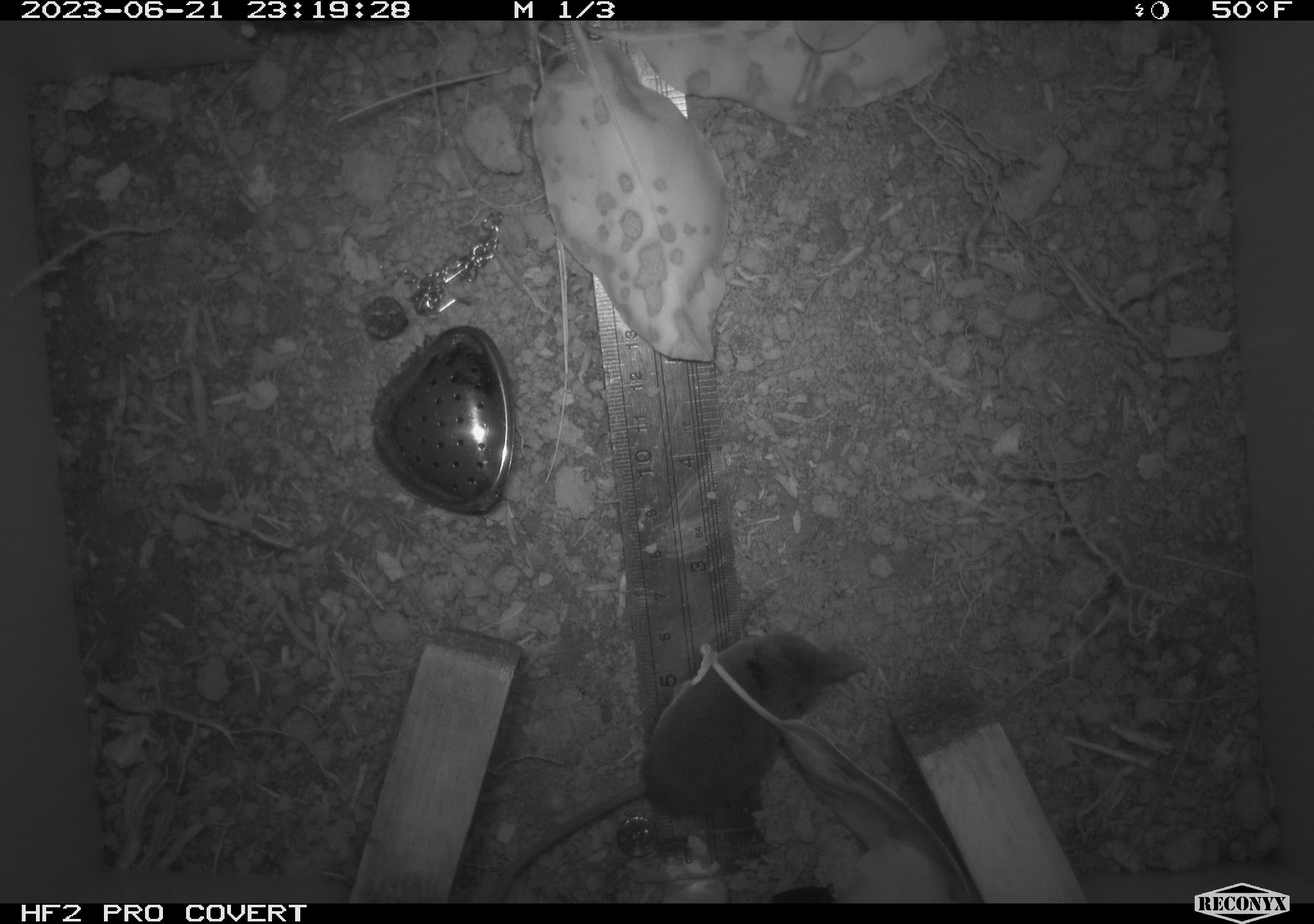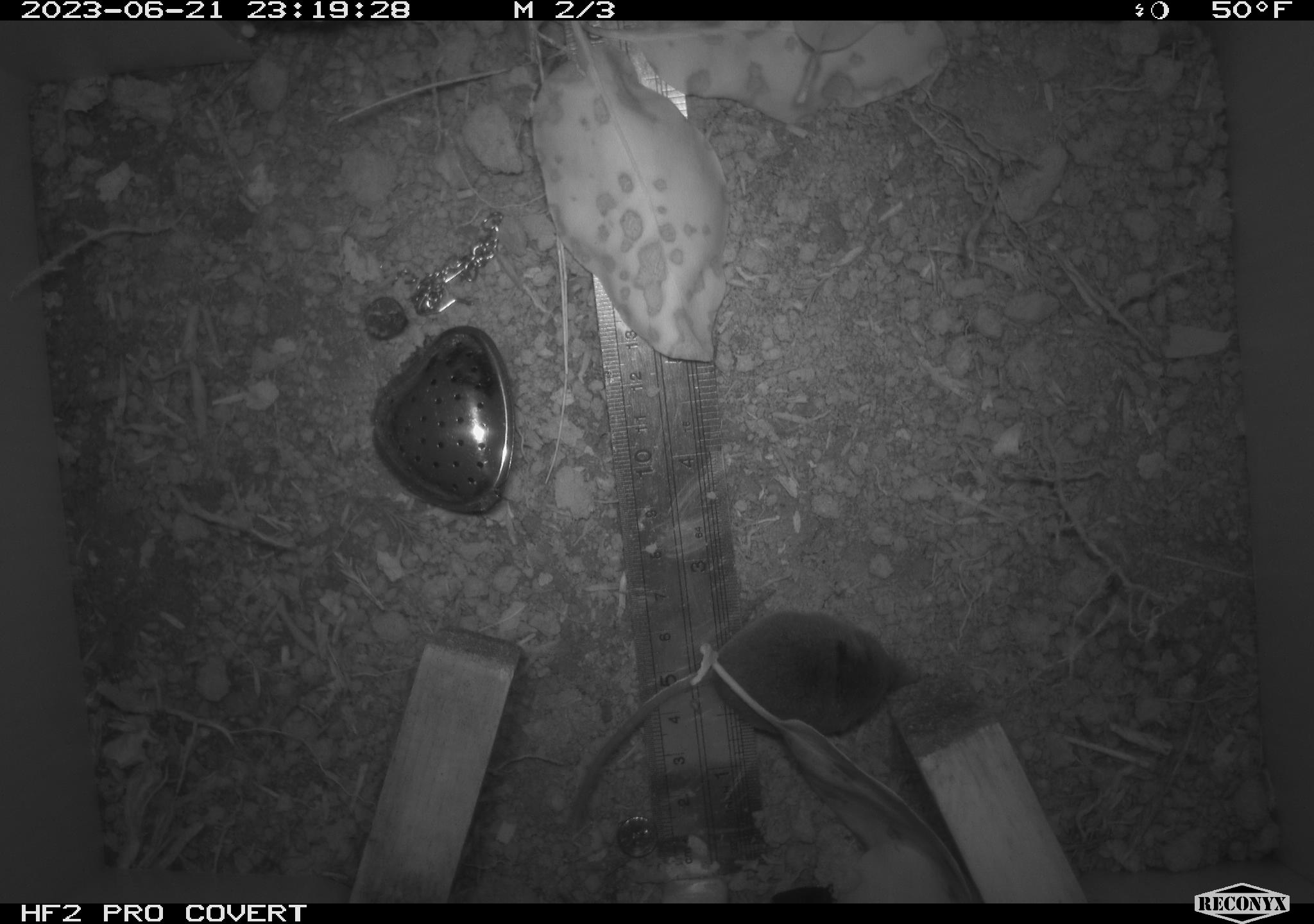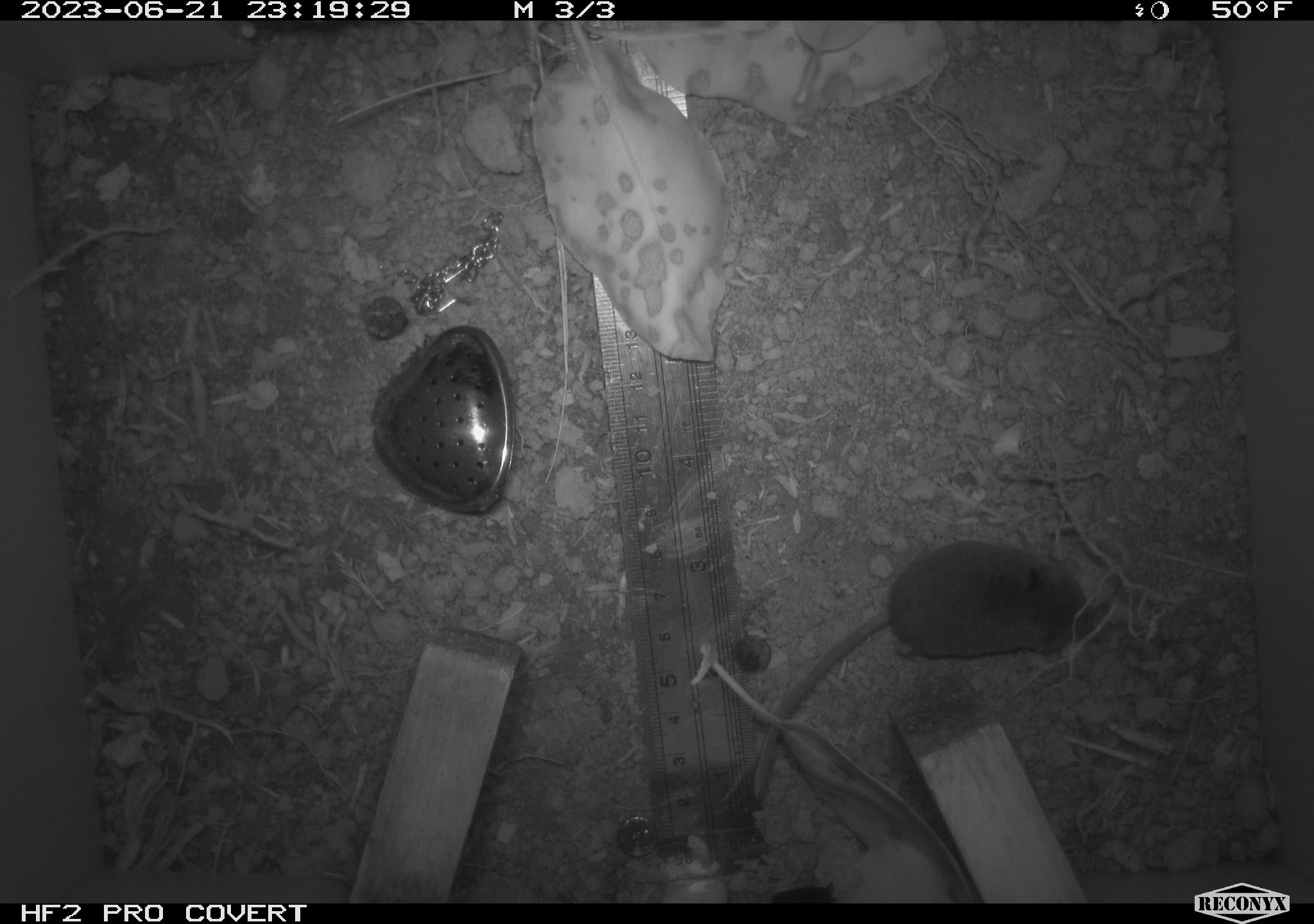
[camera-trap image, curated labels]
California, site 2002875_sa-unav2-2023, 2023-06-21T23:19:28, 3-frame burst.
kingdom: Animalia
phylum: Chordata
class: Mammalia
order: Eulipotyphla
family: Soricidae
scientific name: Soricidae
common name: shrews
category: soricidae family